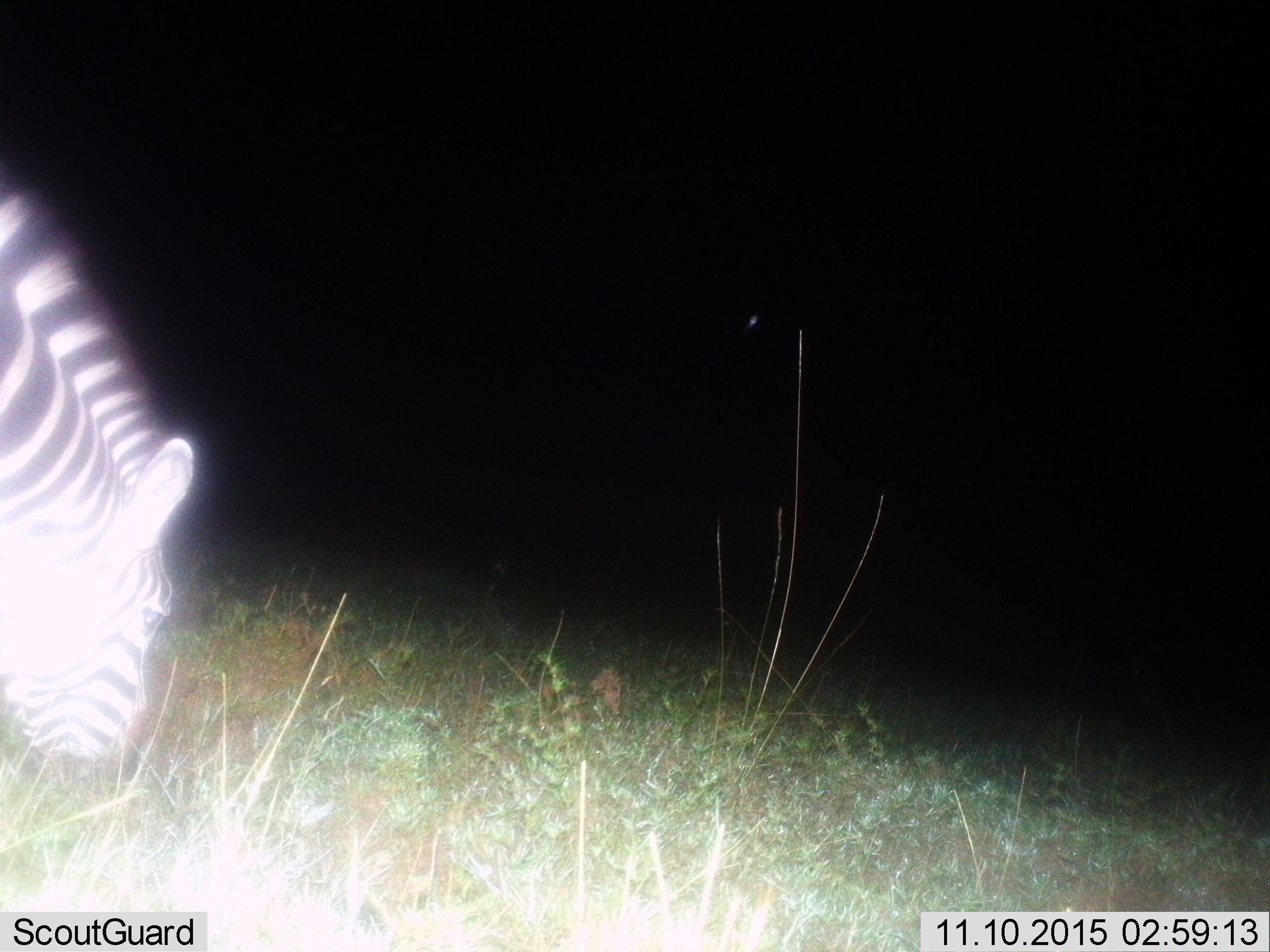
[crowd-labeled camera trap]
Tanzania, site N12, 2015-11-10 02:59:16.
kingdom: Animalia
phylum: Chordata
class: Mammalia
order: Perissodactyla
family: Equidae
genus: Equus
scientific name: Equus quagga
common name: plains zebra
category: zebra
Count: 1.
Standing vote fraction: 22%.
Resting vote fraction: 0%.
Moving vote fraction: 0%.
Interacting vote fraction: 0%.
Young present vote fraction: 0%.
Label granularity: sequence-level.